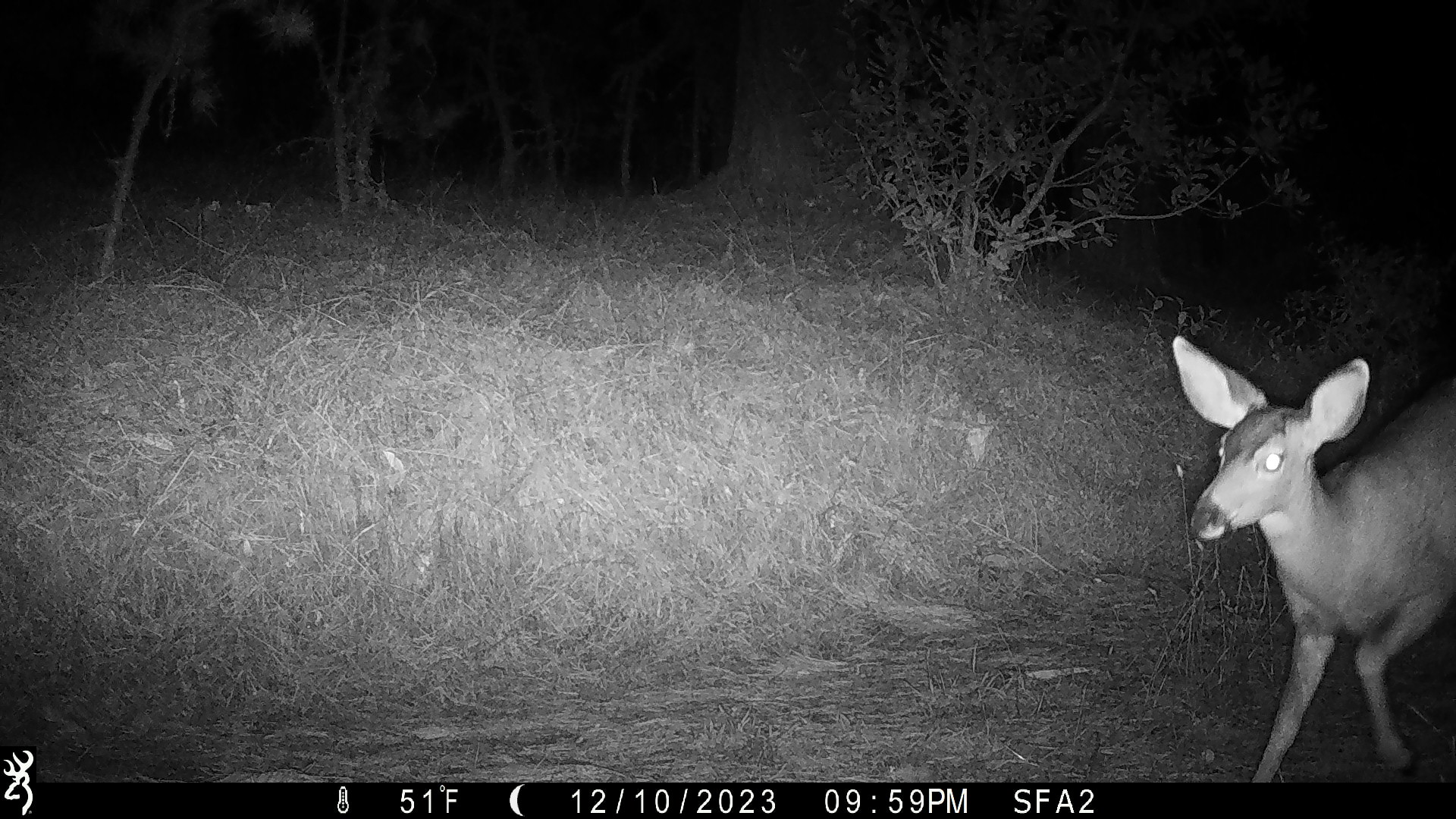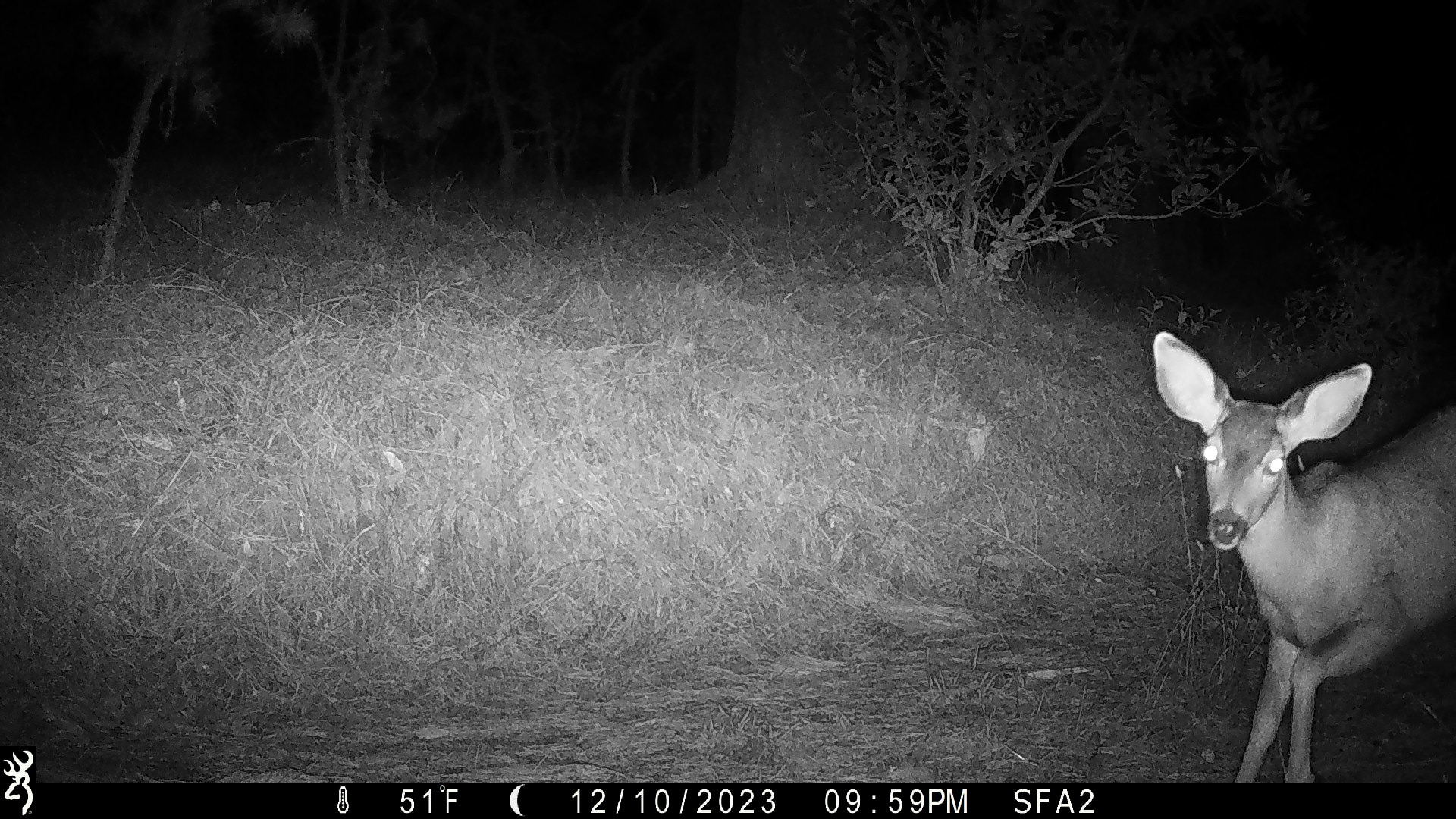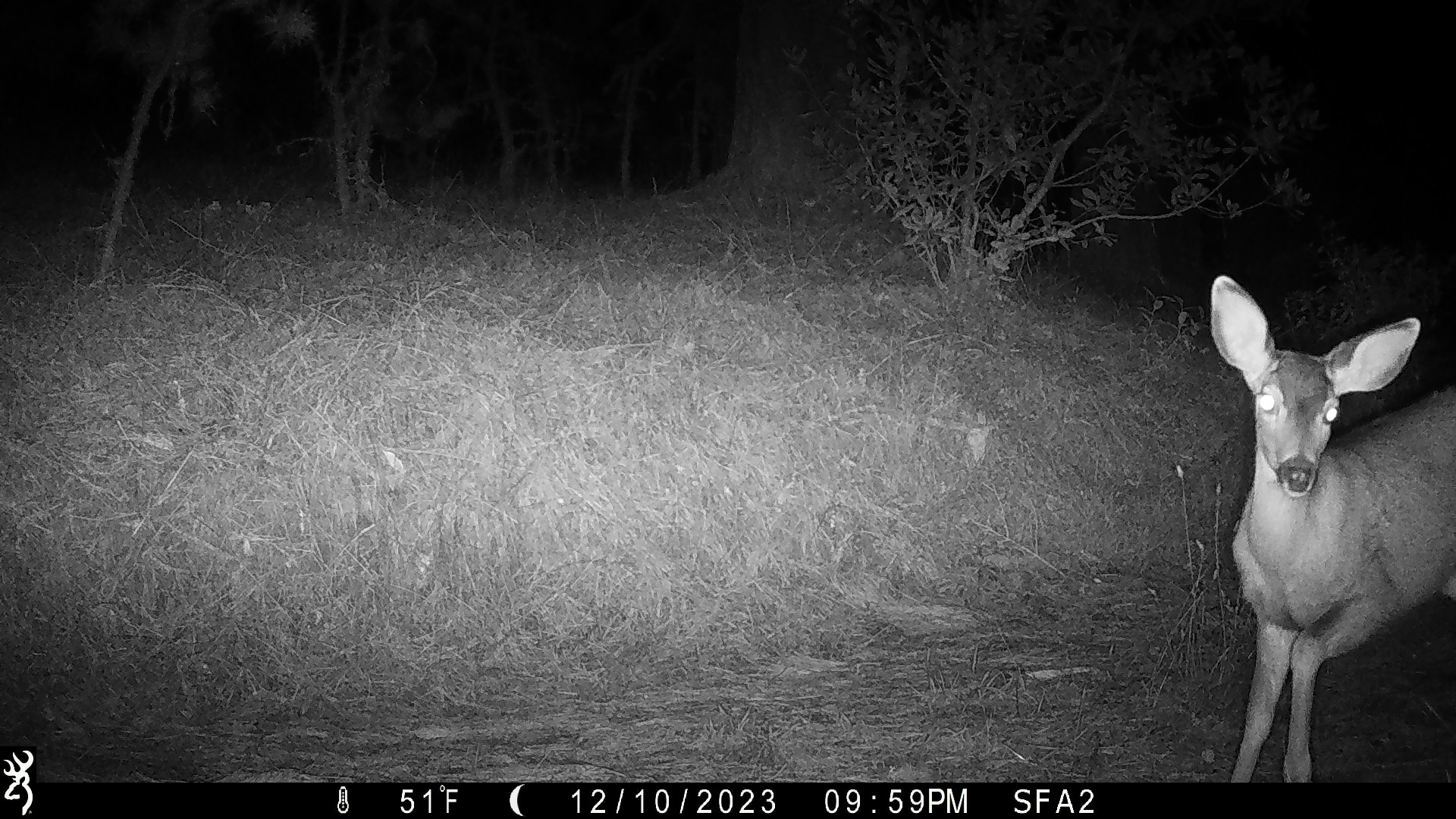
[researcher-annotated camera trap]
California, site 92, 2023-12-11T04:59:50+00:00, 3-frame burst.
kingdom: Animalia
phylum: Chordata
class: Mammalia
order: Artiodactyla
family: Cervidae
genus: Odocoileus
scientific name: Odocoileus hemionus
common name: mule deer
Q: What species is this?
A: Mule deer (Odocoileus hemionus).